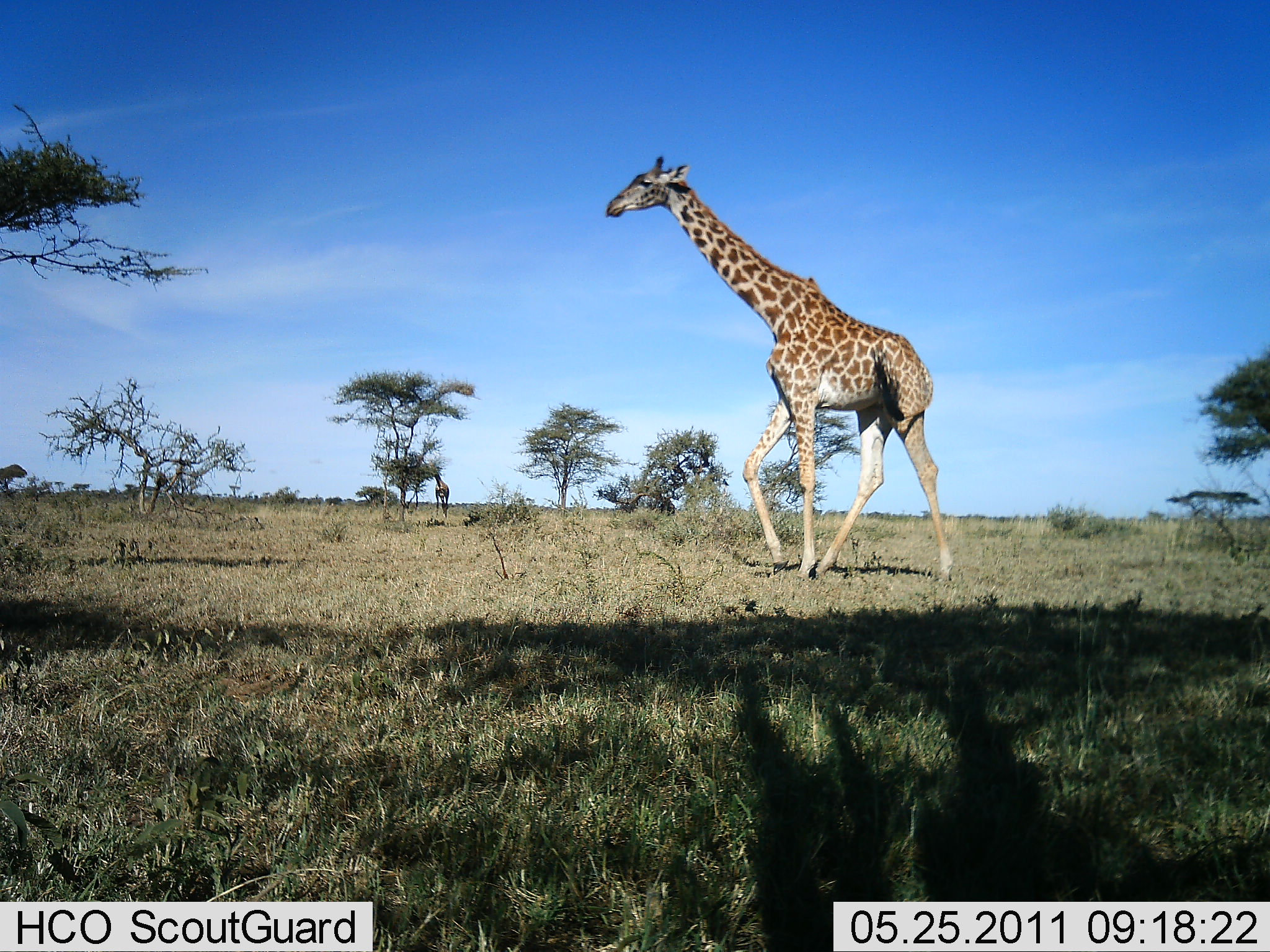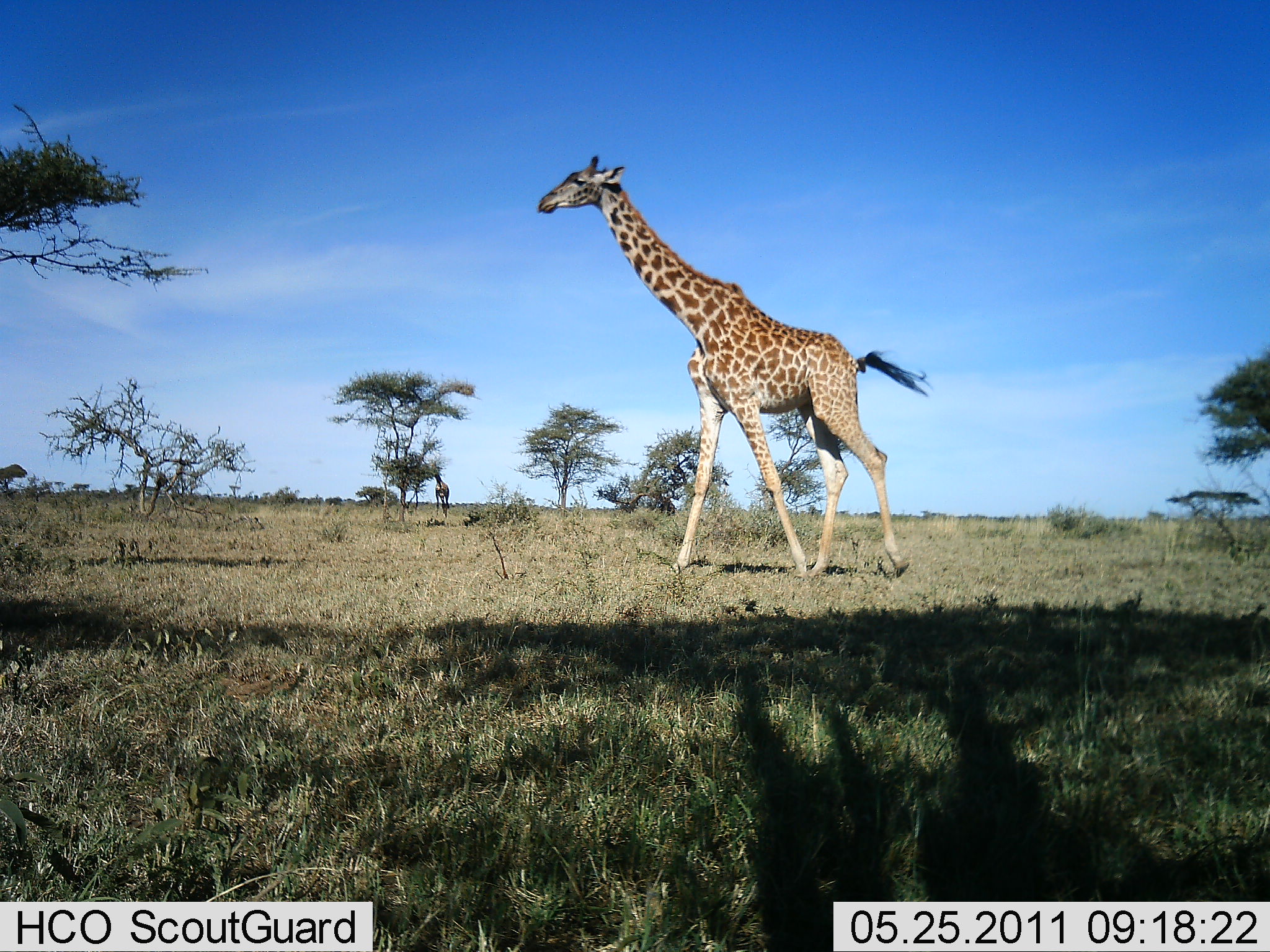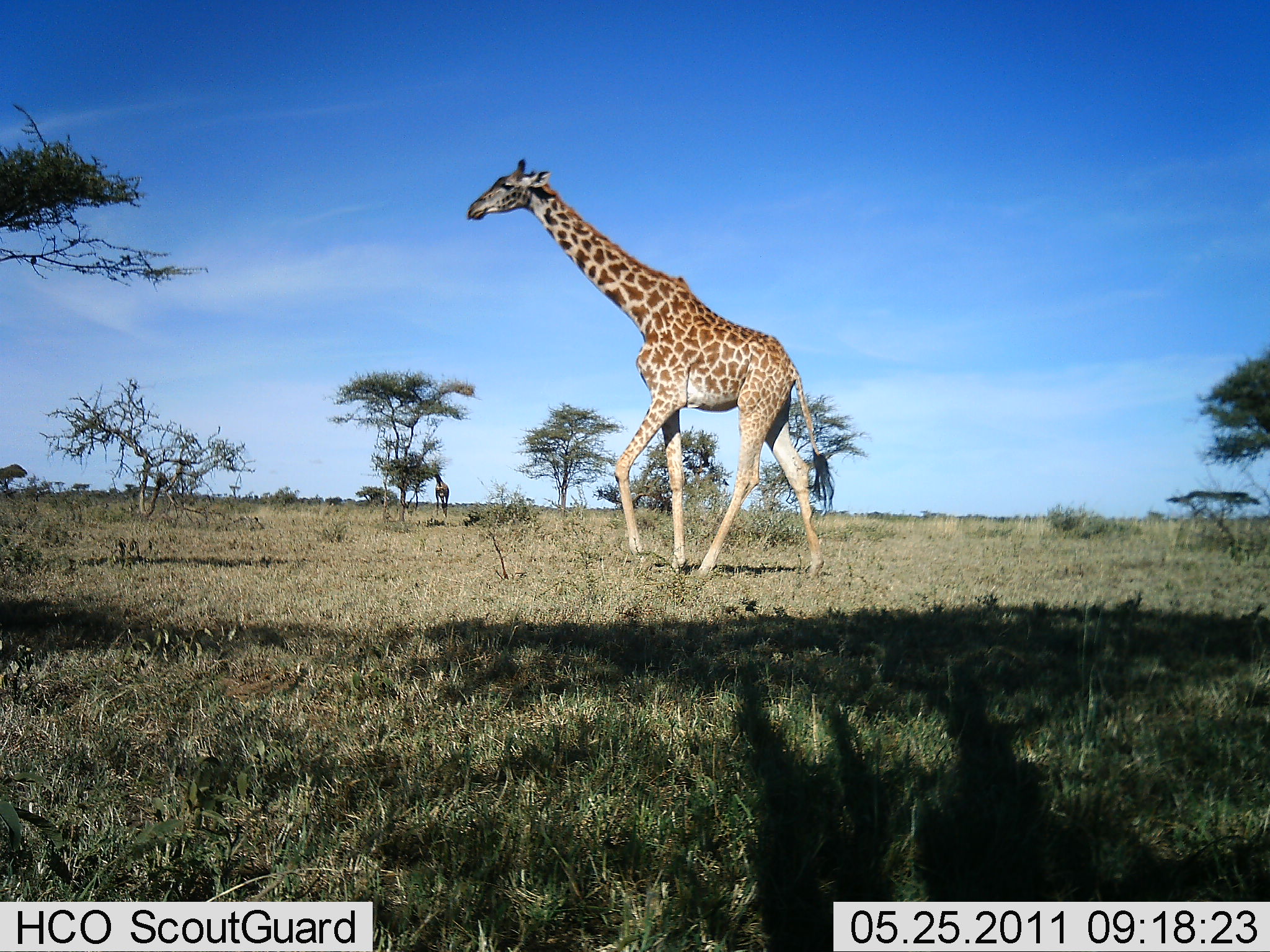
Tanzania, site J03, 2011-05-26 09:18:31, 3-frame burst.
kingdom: Animalia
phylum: Chordata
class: Mammalia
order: Artiodactyla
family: Giraffidae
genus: Giraffa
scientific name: Giraffa camelopardalis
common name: giraffe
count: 1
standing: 0%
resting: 0%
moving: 100%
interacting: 0%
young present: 0%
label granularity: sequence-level